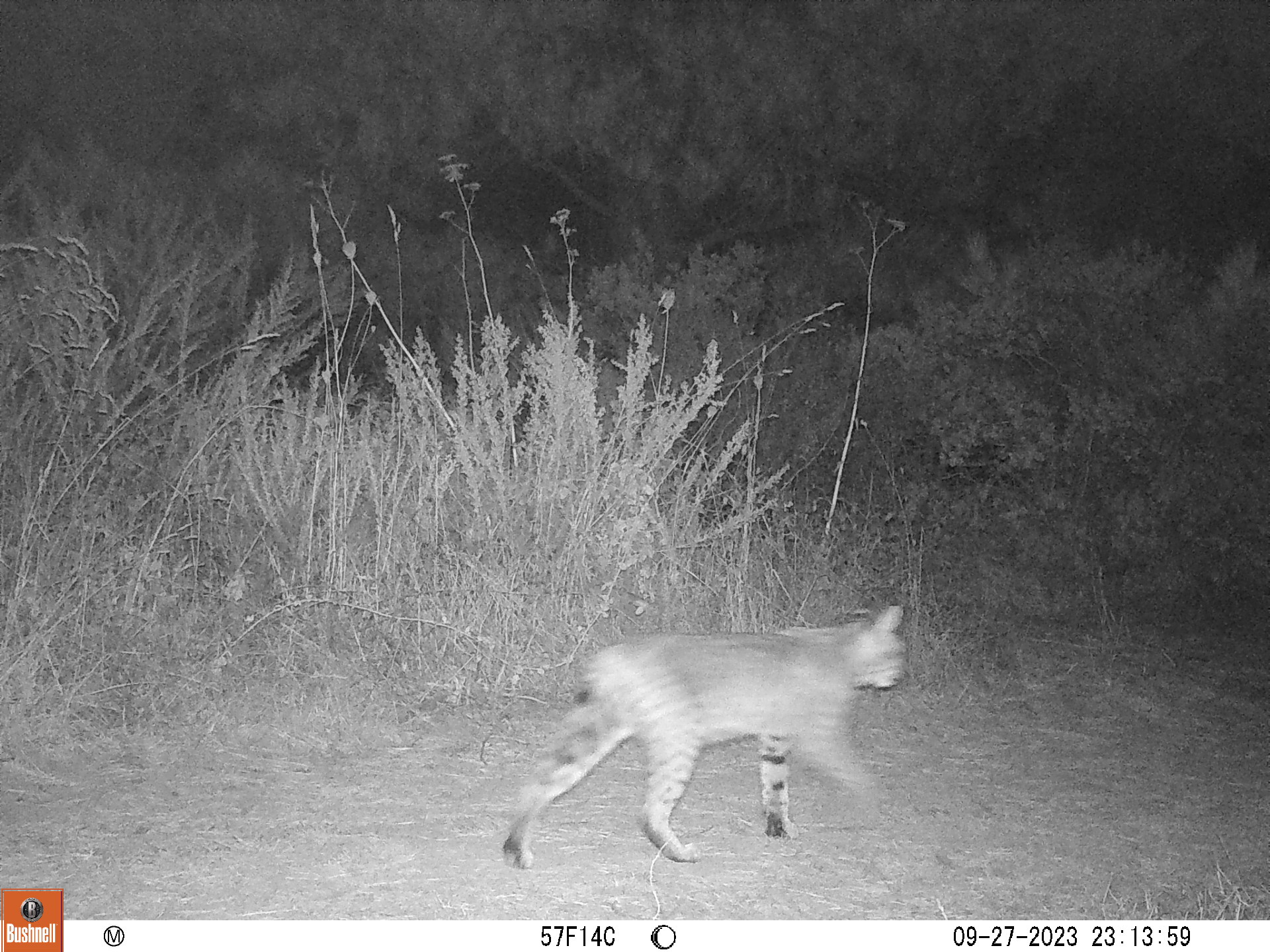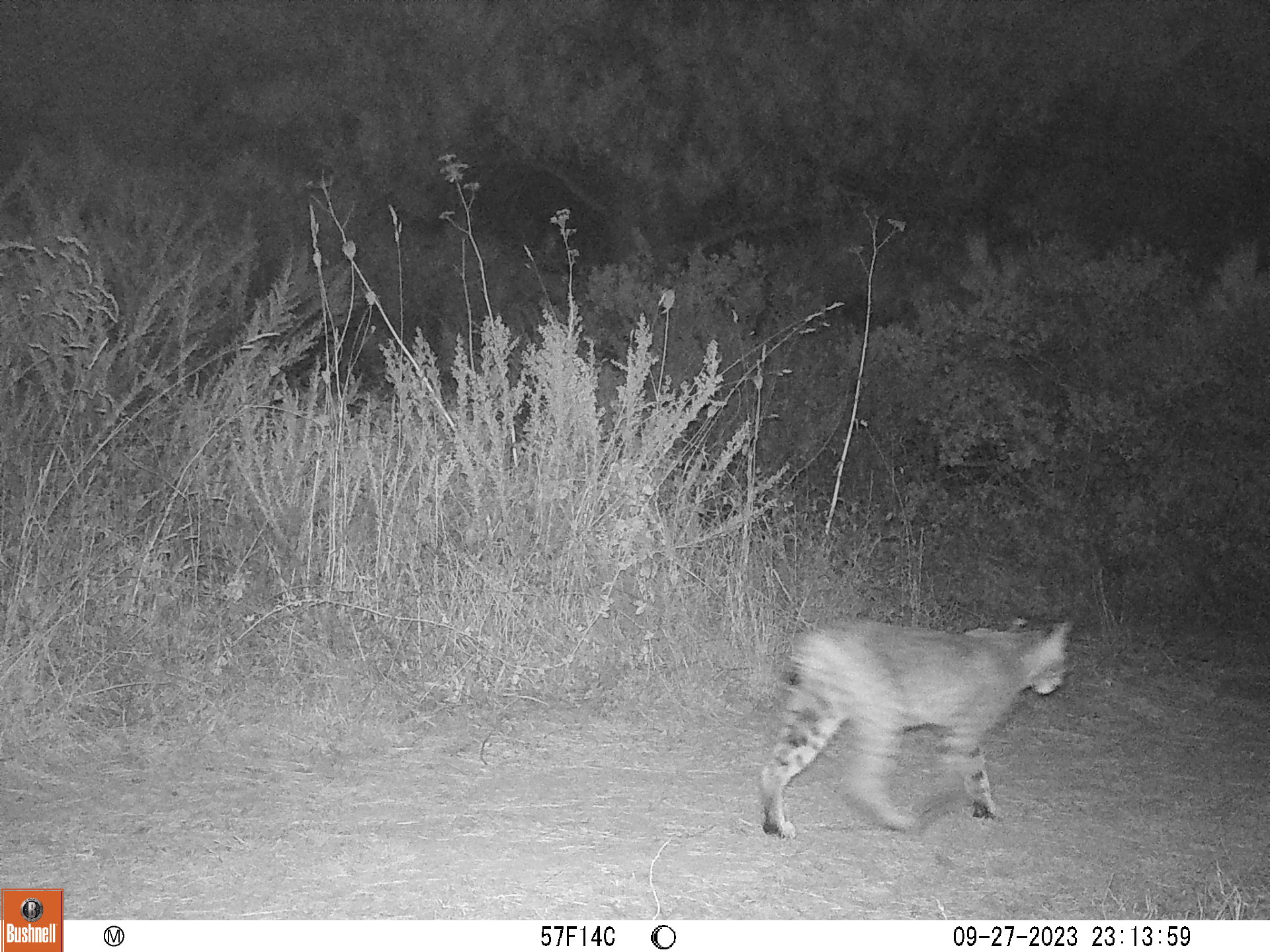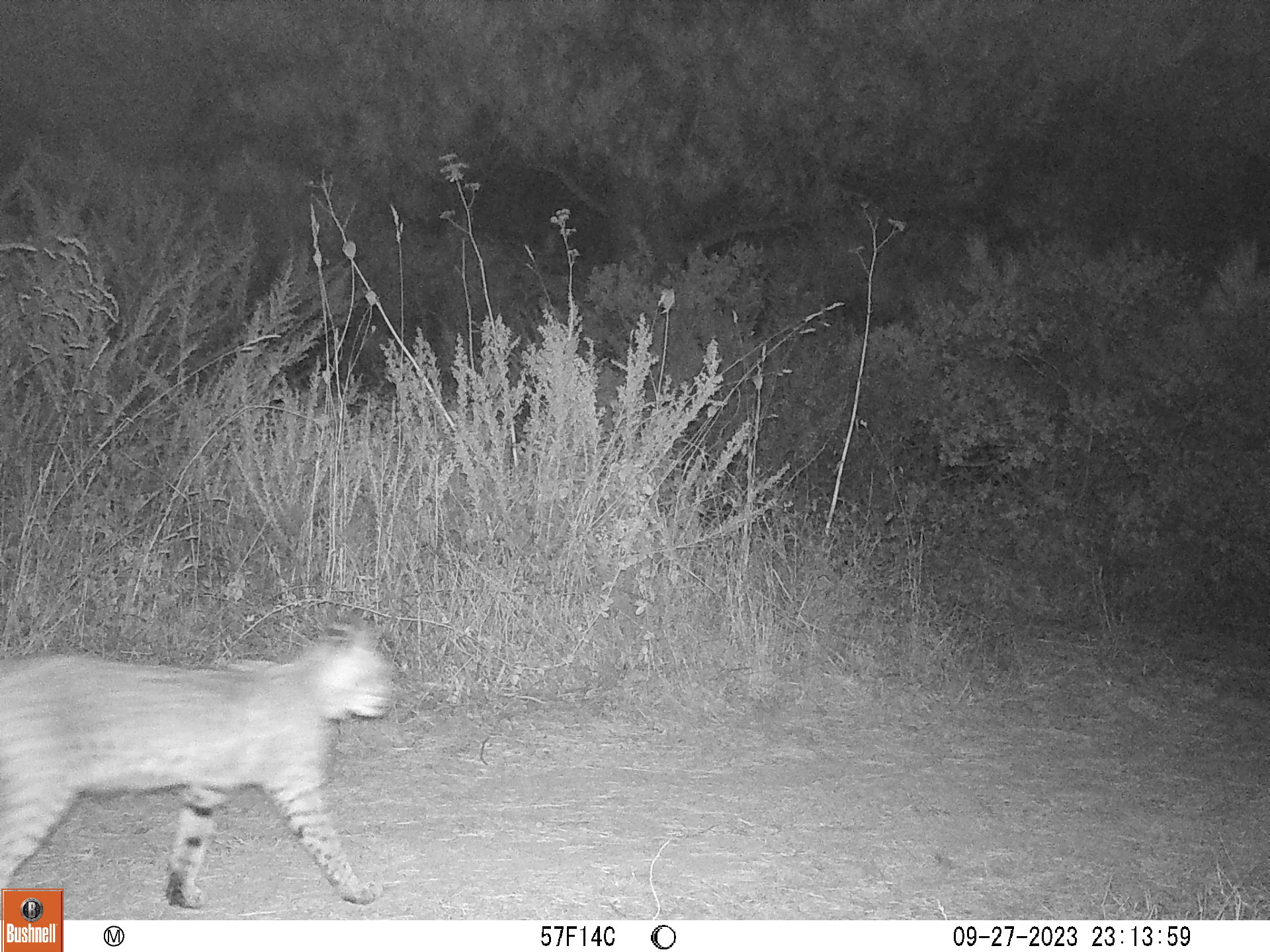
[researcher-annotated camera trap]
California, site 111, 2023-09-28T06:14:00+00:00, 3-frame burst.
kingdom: Animalia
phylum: Chordata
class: Mammalia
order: Carnivora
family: Felidae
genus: Lynx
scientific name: Lynx rufus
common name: bobcat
Bobcat (Lynx rufus).